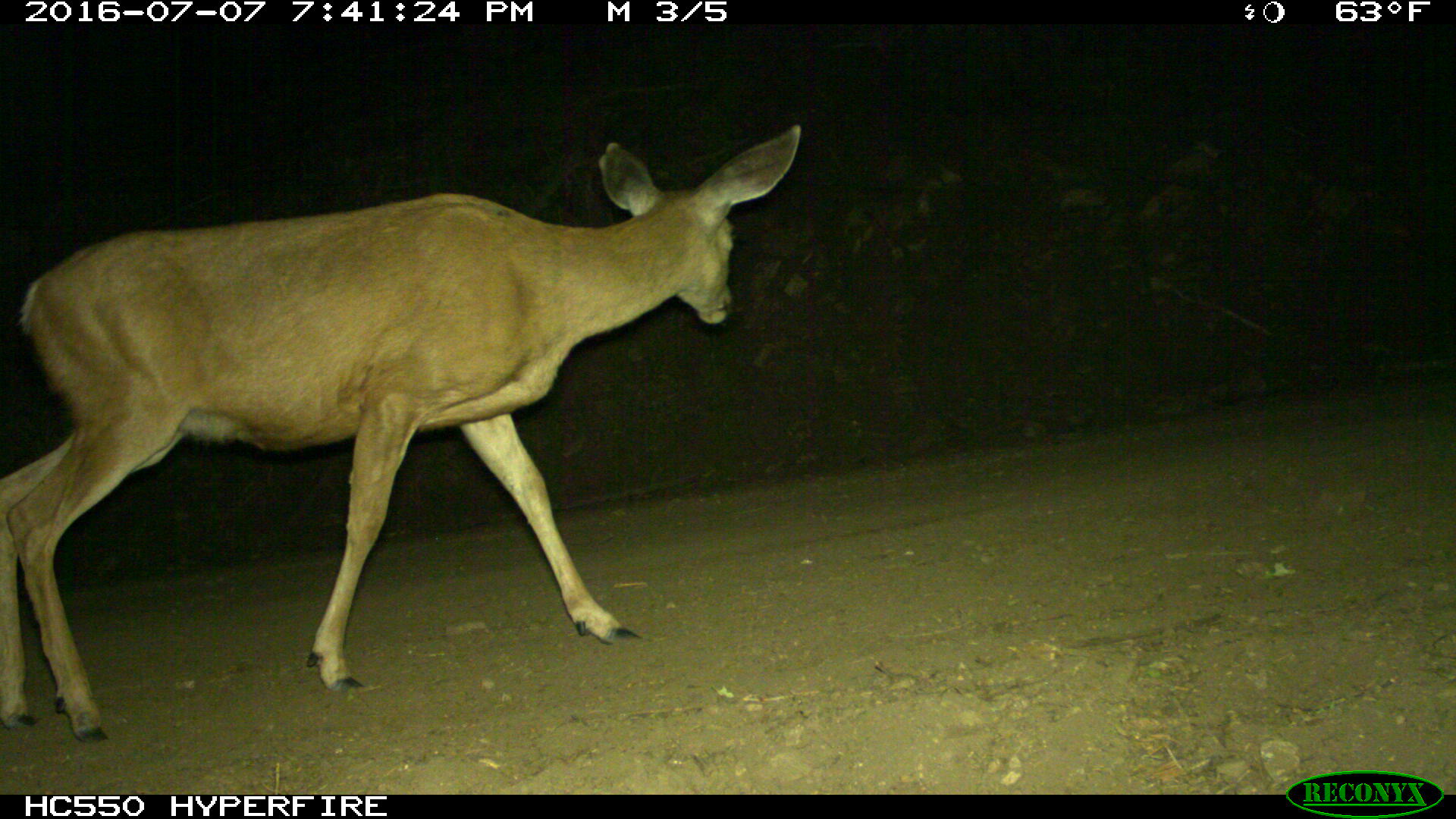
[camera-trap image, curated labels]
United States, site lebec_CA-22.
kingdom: Animalia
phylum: Chordata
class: Mammalia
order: Artiodactyla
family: Cervidae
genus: Odocoileus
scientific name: Odocoileus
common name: deer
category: unidentified deer